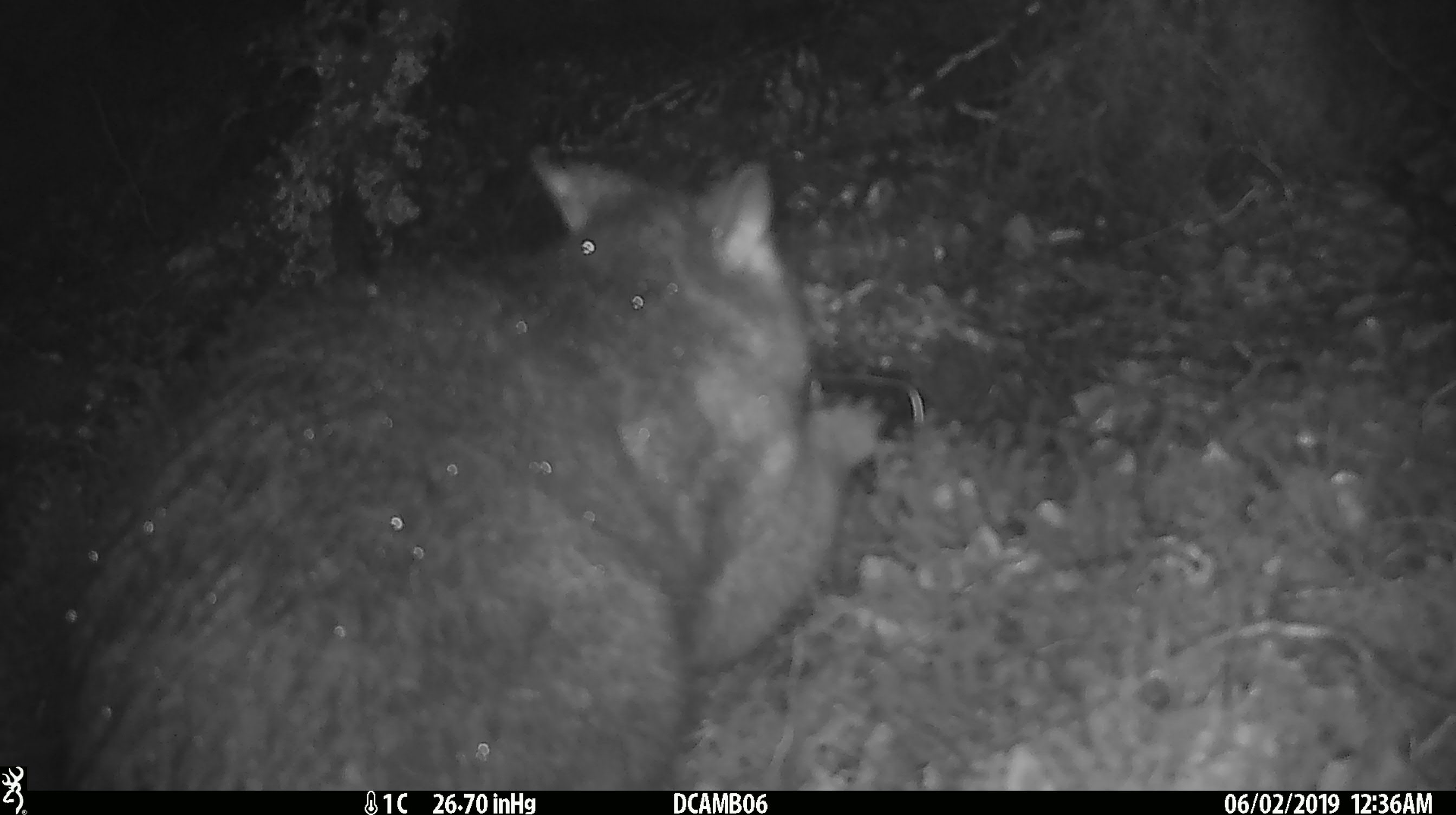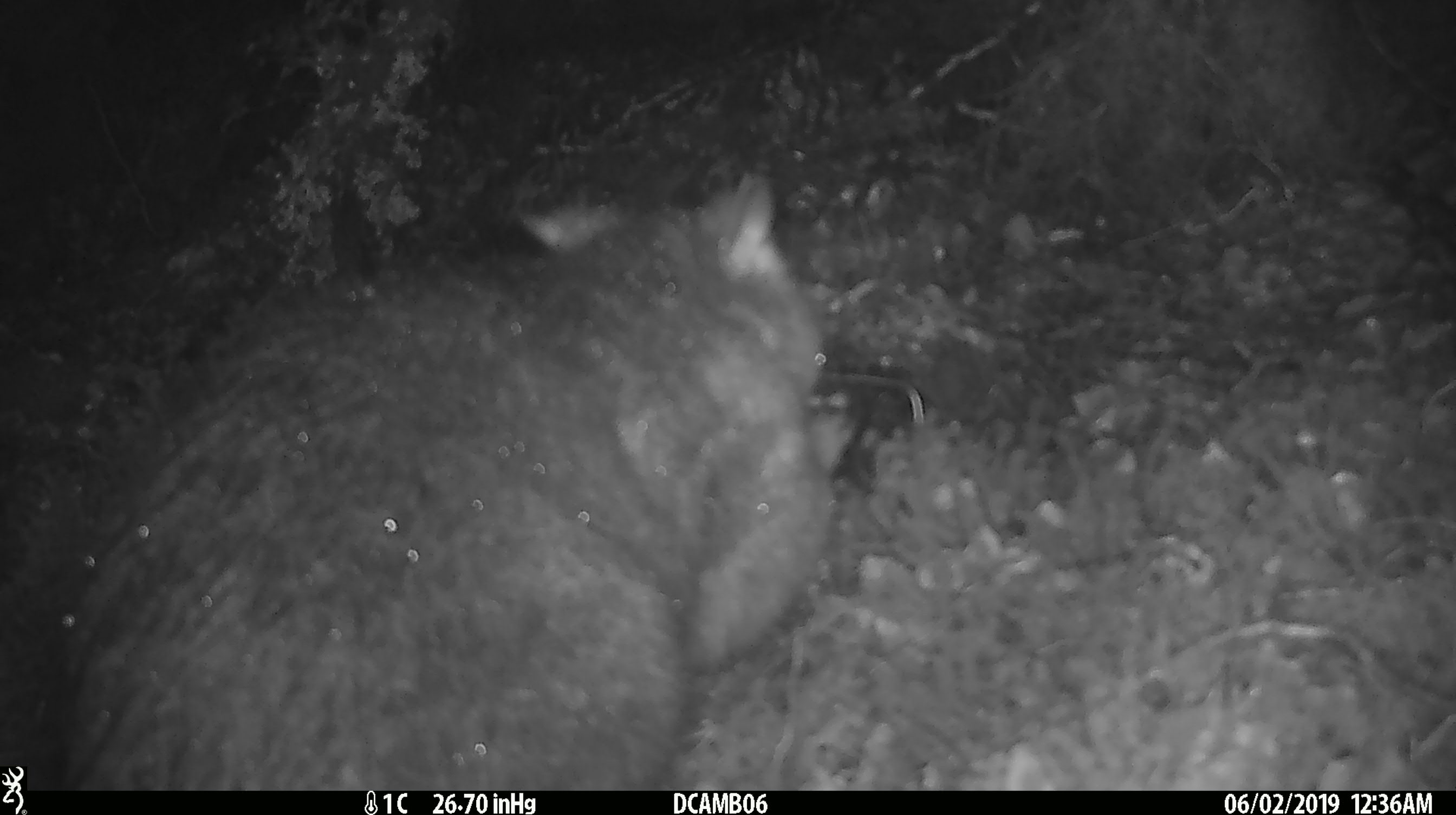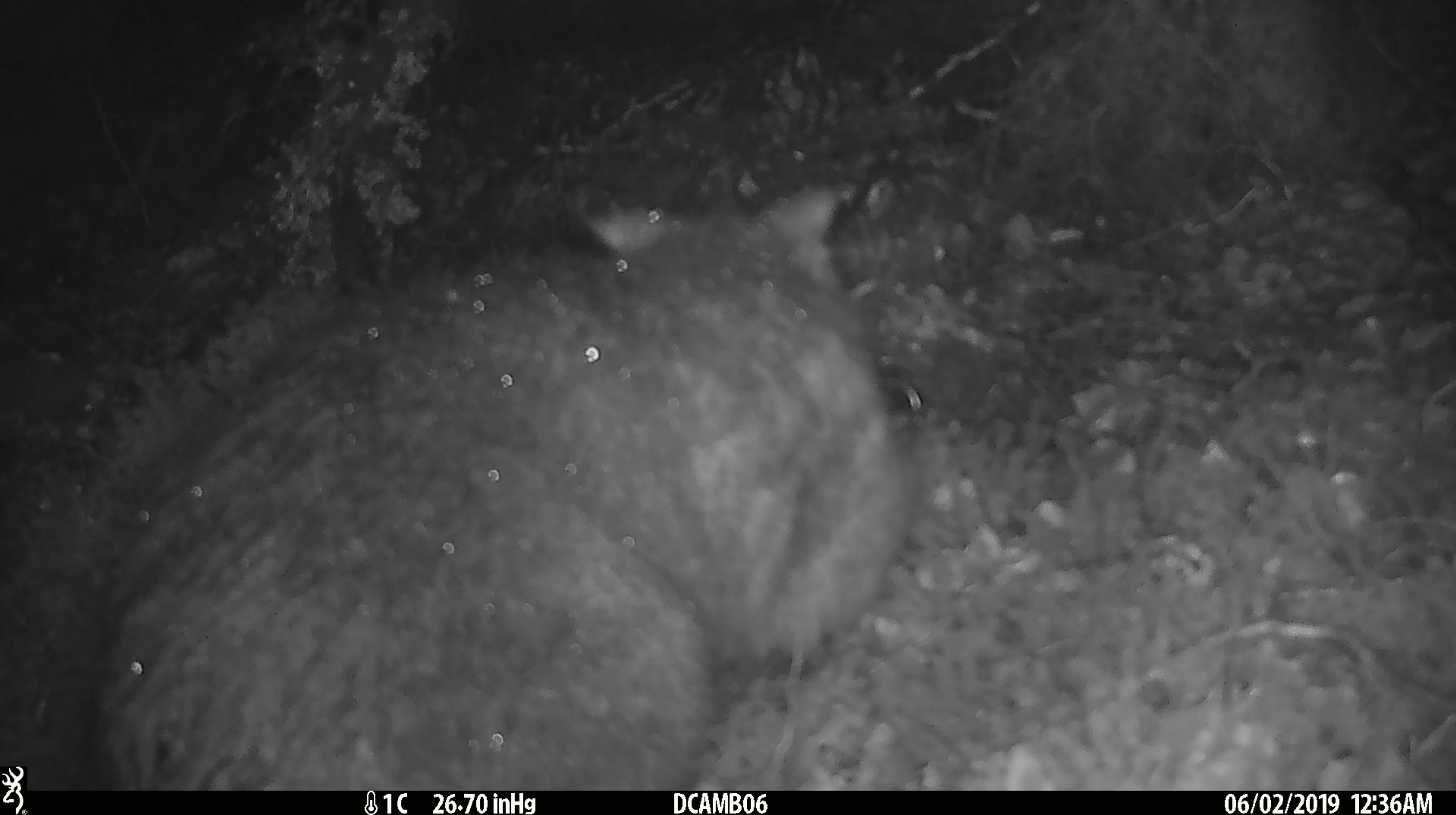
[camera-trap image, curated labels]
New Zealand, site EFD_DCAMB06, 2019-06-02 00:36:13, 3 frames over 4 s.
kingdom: Animalia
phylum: Chordata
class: Mammalia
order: Diprotodontia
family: Phalangeridae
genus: Trichosurus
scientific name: Trichosurus vulpecula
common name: common brushtail possum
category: possum